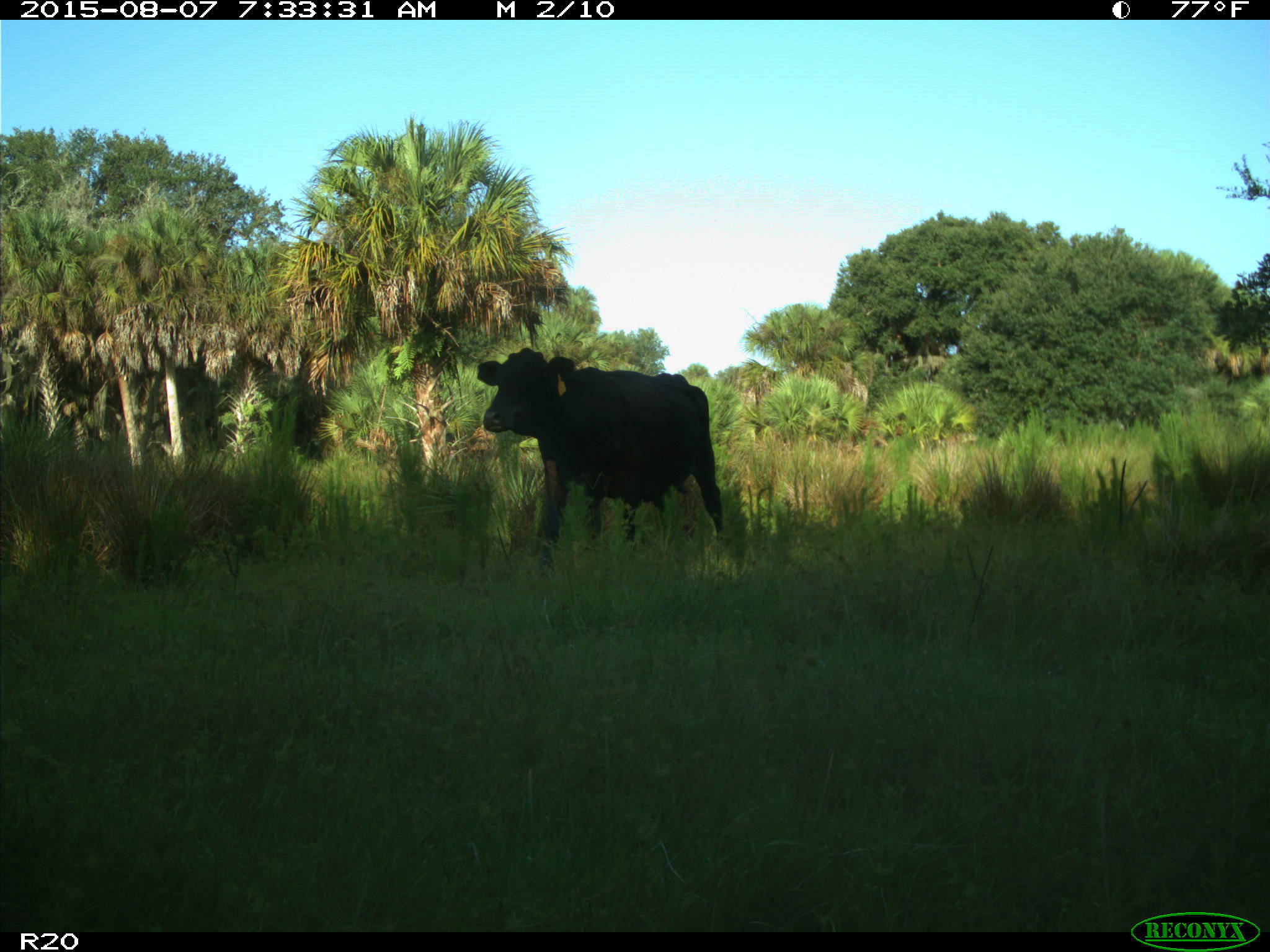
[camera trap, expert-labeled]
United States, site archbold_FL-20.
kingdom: Animalia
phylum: Chordata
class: Mammalia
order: Artiodactyla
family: Bovidae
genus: Bos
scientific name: Bos taurus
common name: domestic cow